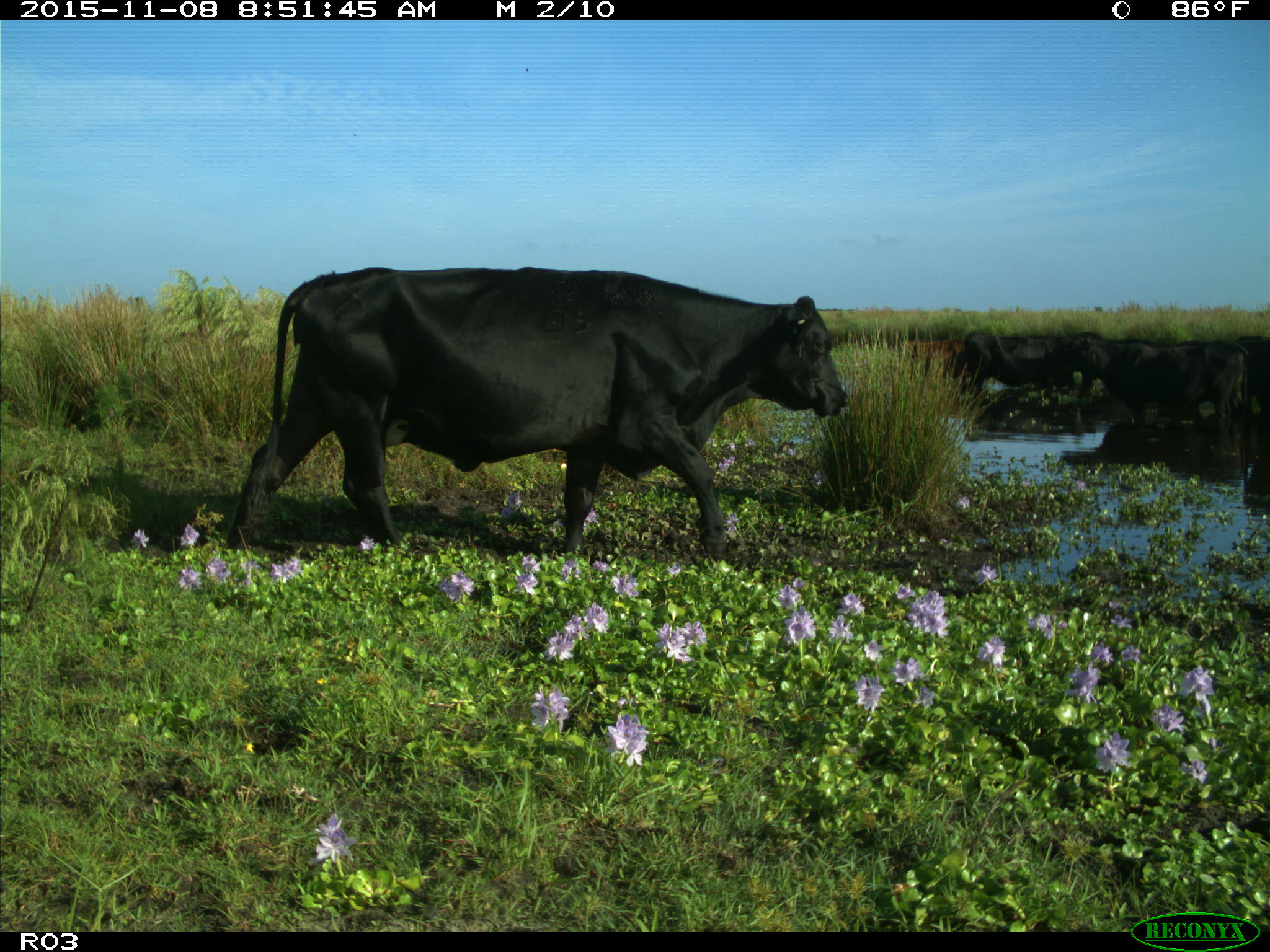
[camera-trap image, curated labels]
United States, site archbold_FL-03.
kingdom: Animalia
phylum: Chordata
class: Mammalia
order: Artiodactyla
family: Bovidae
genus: Bos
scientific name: Bos taurus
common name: domestic cow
Bos taurus (domestic cow).